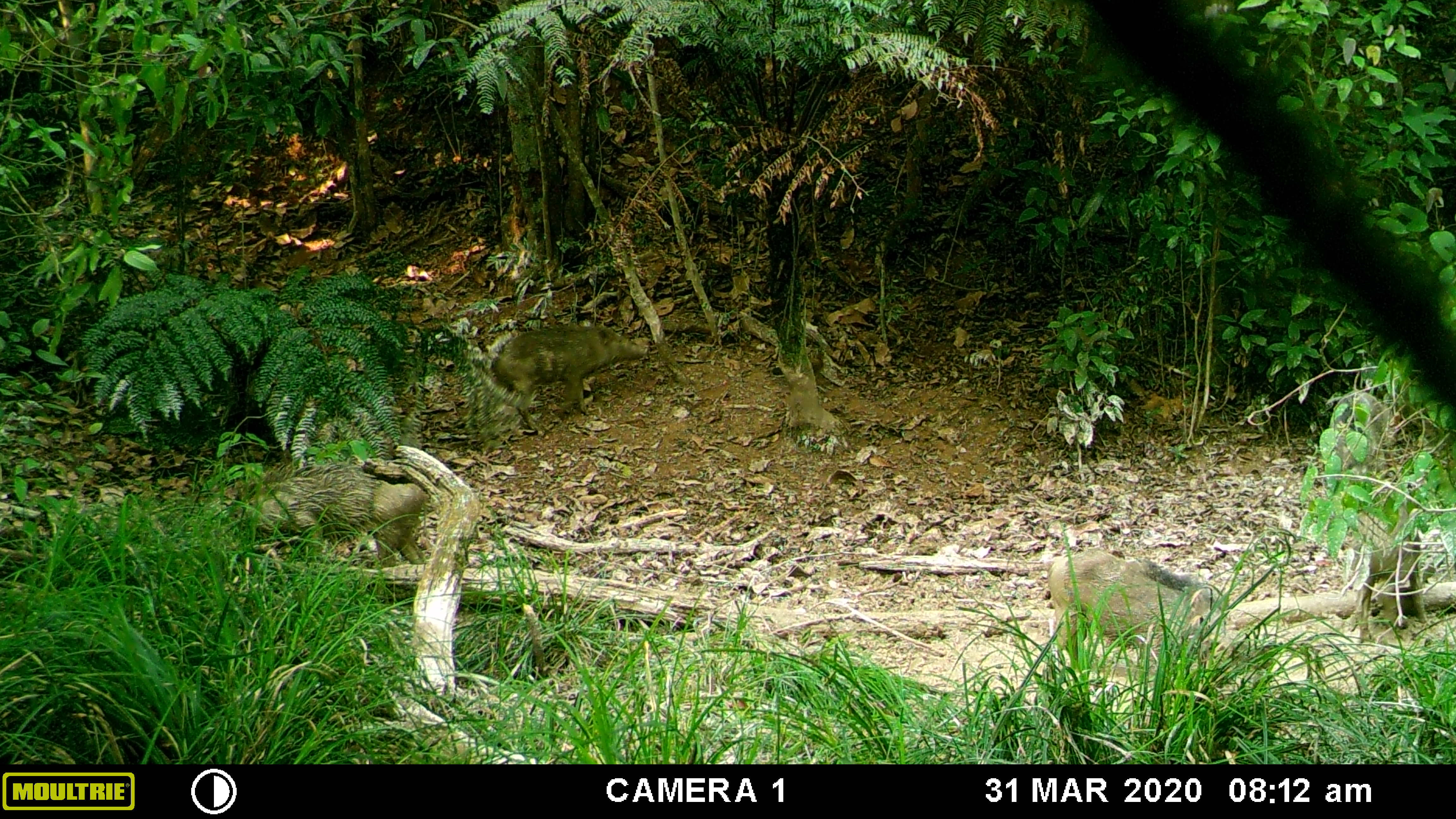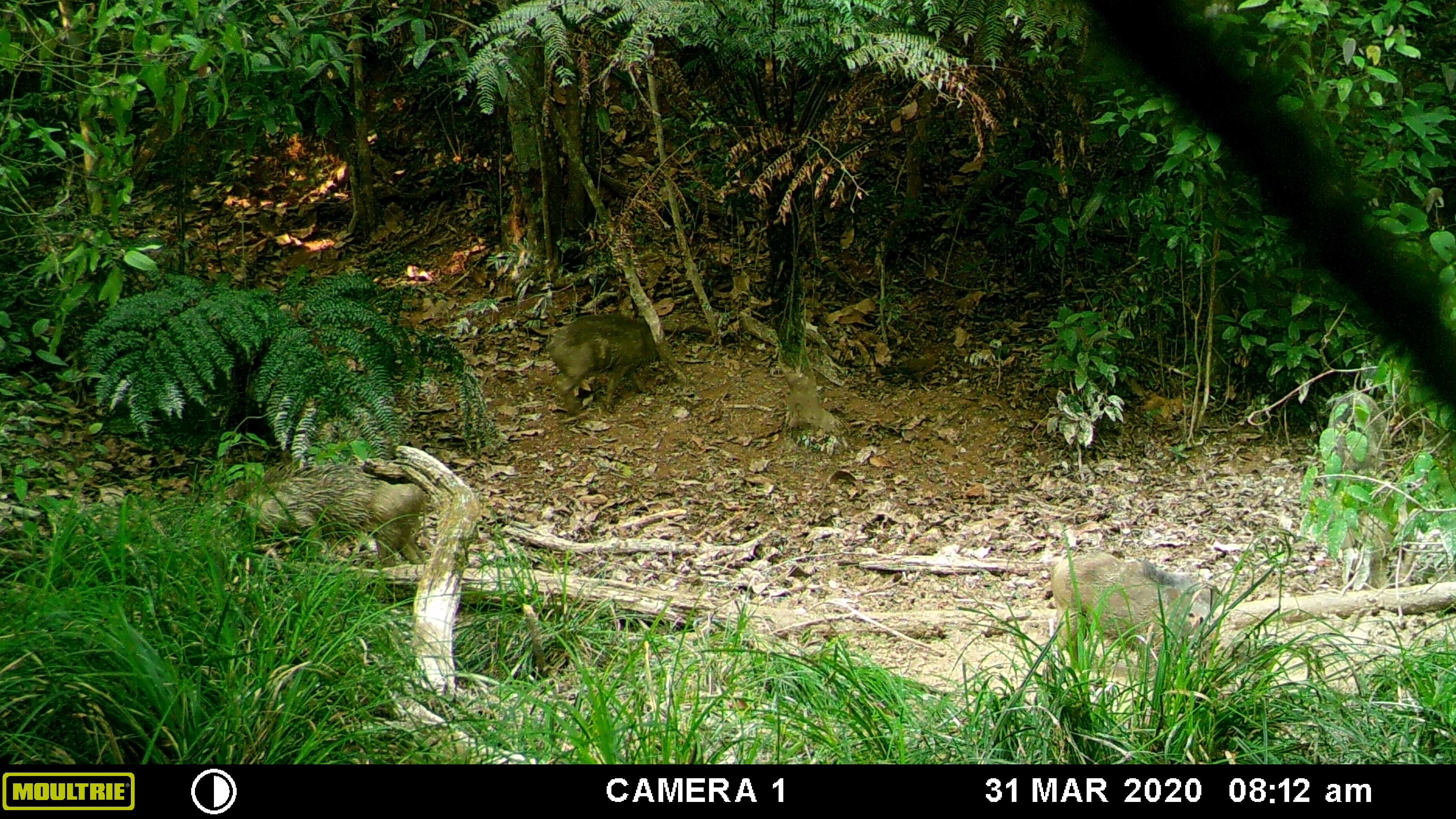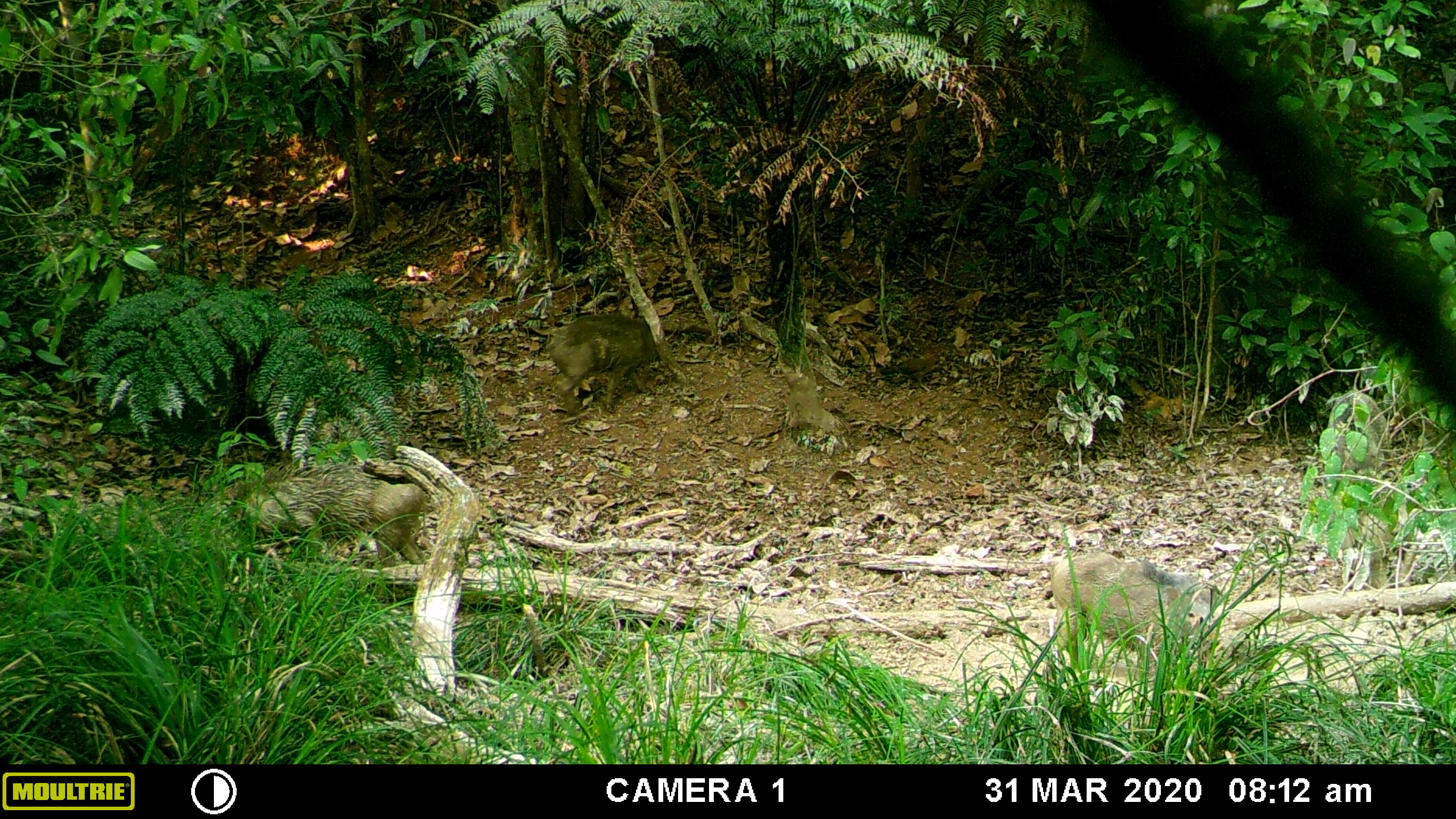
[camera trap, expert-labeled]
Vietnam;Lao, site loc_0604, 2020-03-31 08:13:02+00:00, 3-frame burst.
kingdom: Animalia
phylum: Chordata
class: Mammalia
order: Artiodactyla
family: Suidae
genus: Sus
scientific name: Sus scrofa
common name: eurasian wild pig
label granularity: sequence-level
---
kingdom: Animalia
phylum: Chordata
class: Aves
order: Galliformes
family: Phasianidae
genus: Gallus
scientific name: Gallus gallus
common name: red junglefowl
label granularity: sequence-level